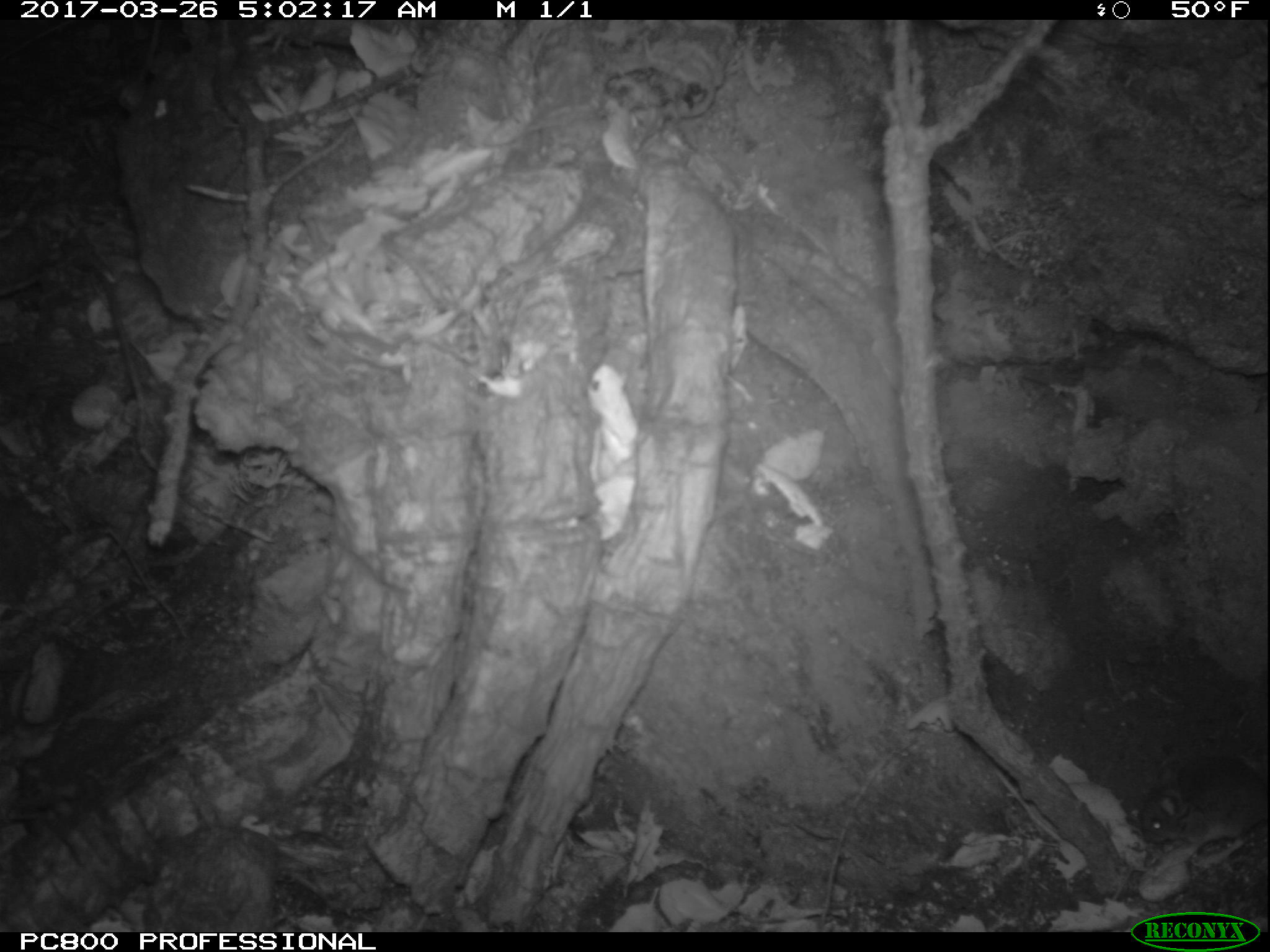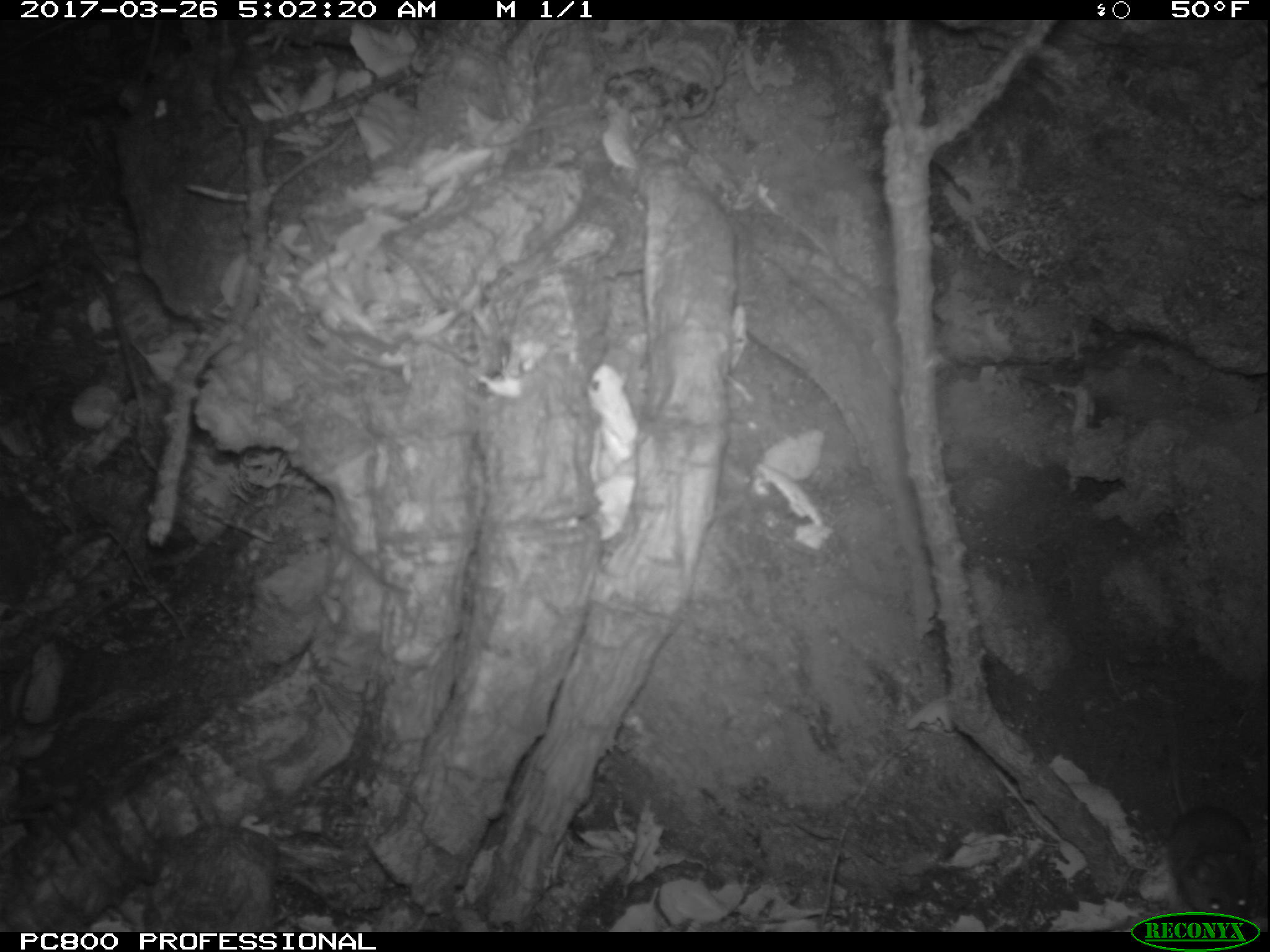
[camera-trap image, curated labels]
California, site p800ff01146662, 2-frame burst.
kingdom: Animalia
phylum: Chordata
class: Mammalia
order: Rodentia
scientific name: Rodentia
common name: rodent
Rodent (Rodentia).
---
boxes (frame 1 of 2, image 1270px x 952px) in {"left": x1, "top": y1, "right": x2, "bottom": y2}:
rodent: {"left": 1139, "top": 756, "right": 1267, "bottom": 863}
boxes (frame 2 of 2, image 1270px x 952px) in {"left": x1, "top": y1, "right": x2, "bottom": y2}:
rodent: {"left": 1163, "top": 697, "right": 1253, "bottom": 919}